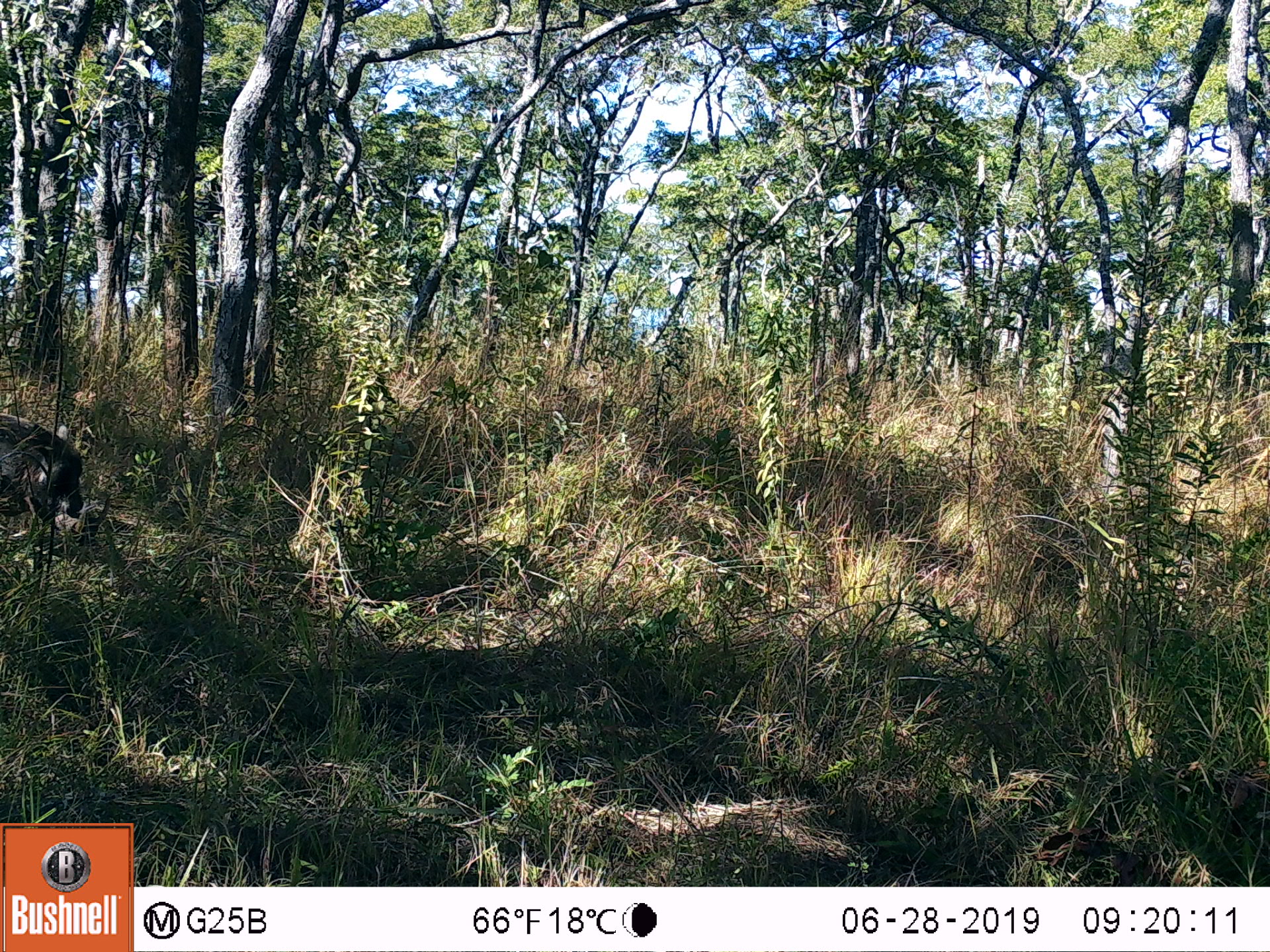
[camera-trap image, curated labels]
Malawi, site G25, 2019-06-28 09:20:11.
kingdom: Animalia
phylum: Chordata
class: Mammalia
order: Artiodactyla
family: Suidae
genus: Phacochoerus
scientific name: Phacochoerus africanus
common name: common warthog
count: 1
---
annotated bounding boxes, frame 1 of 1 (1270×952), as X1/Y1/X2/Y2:
common warthog: 0/407/118/544